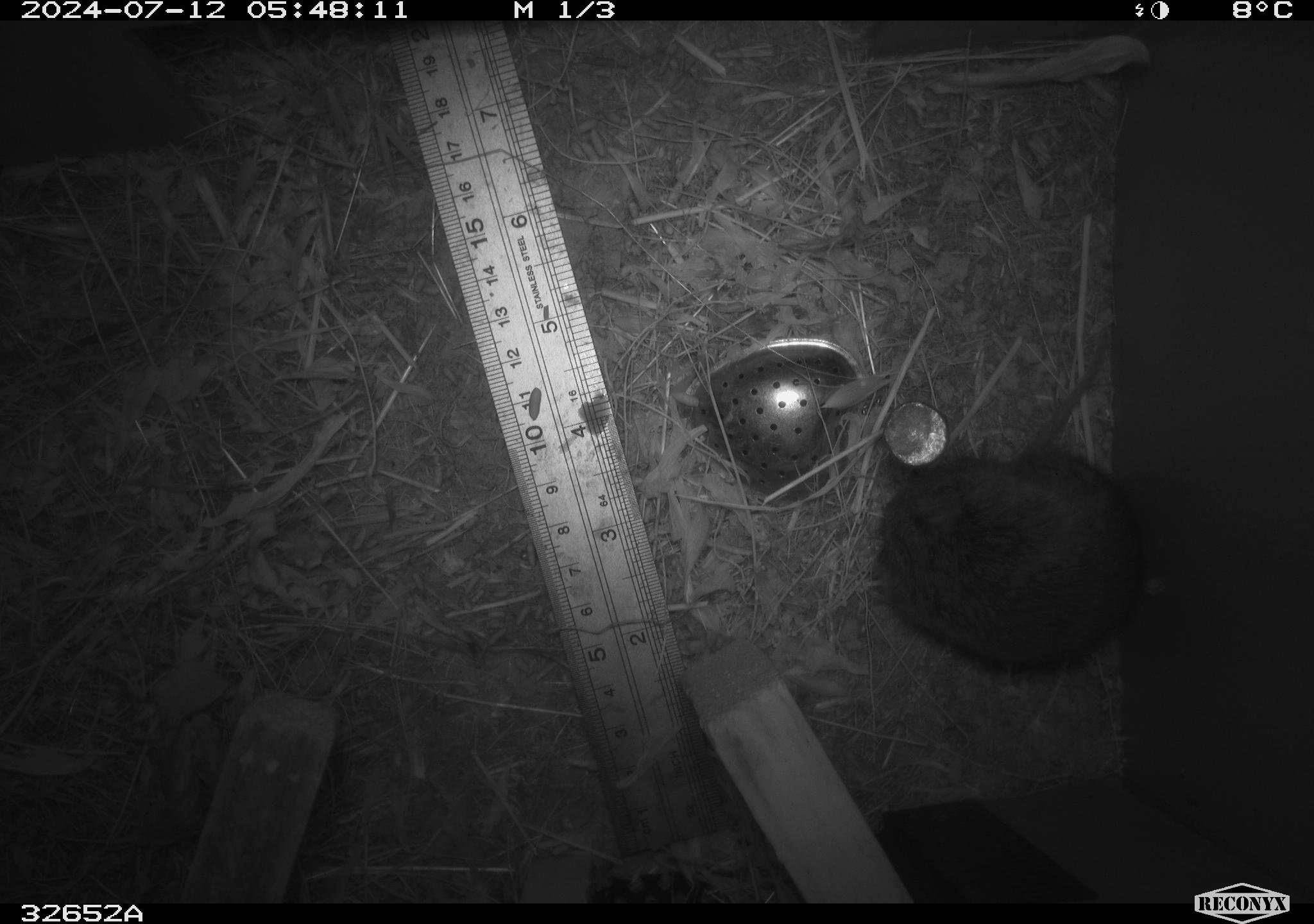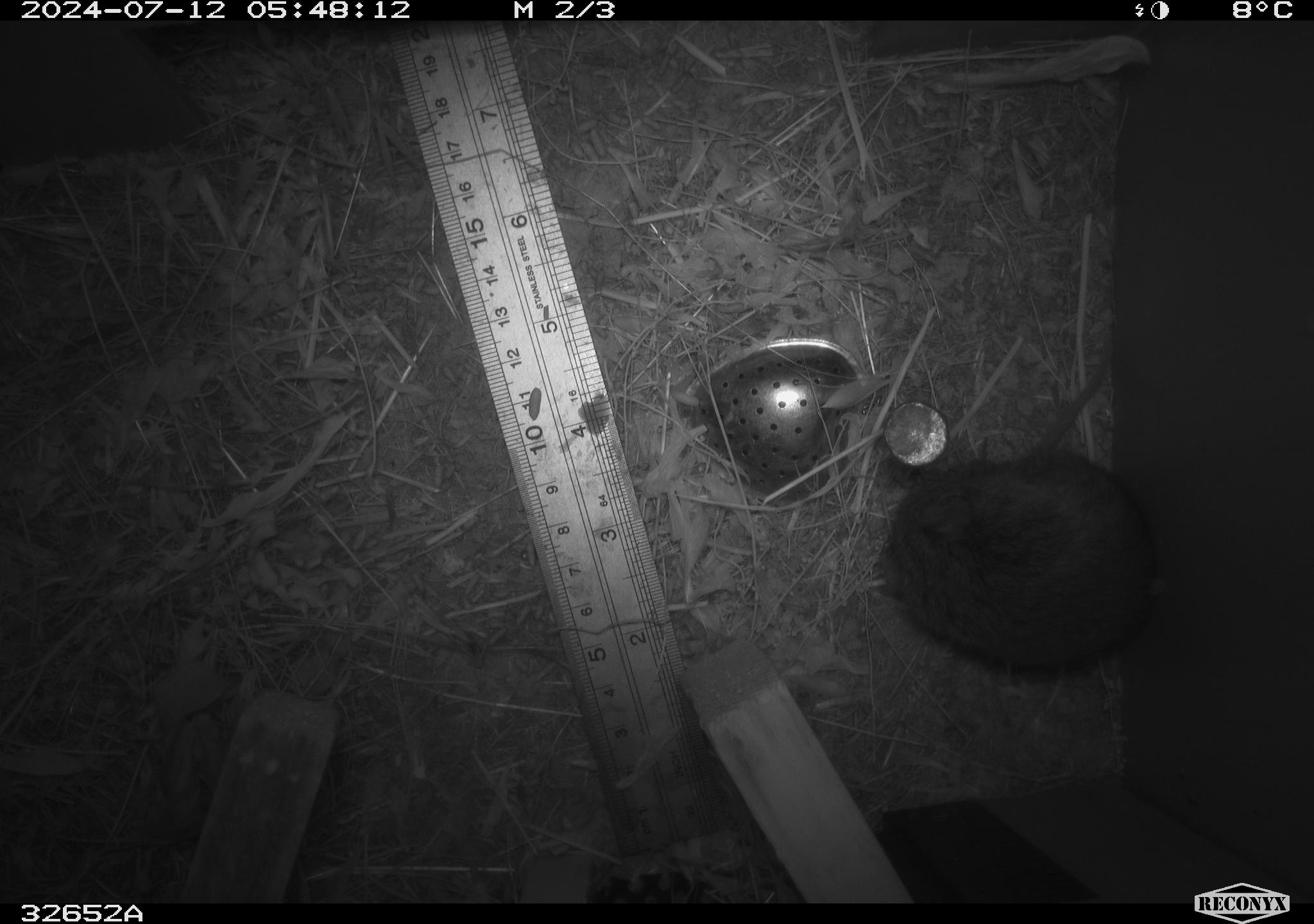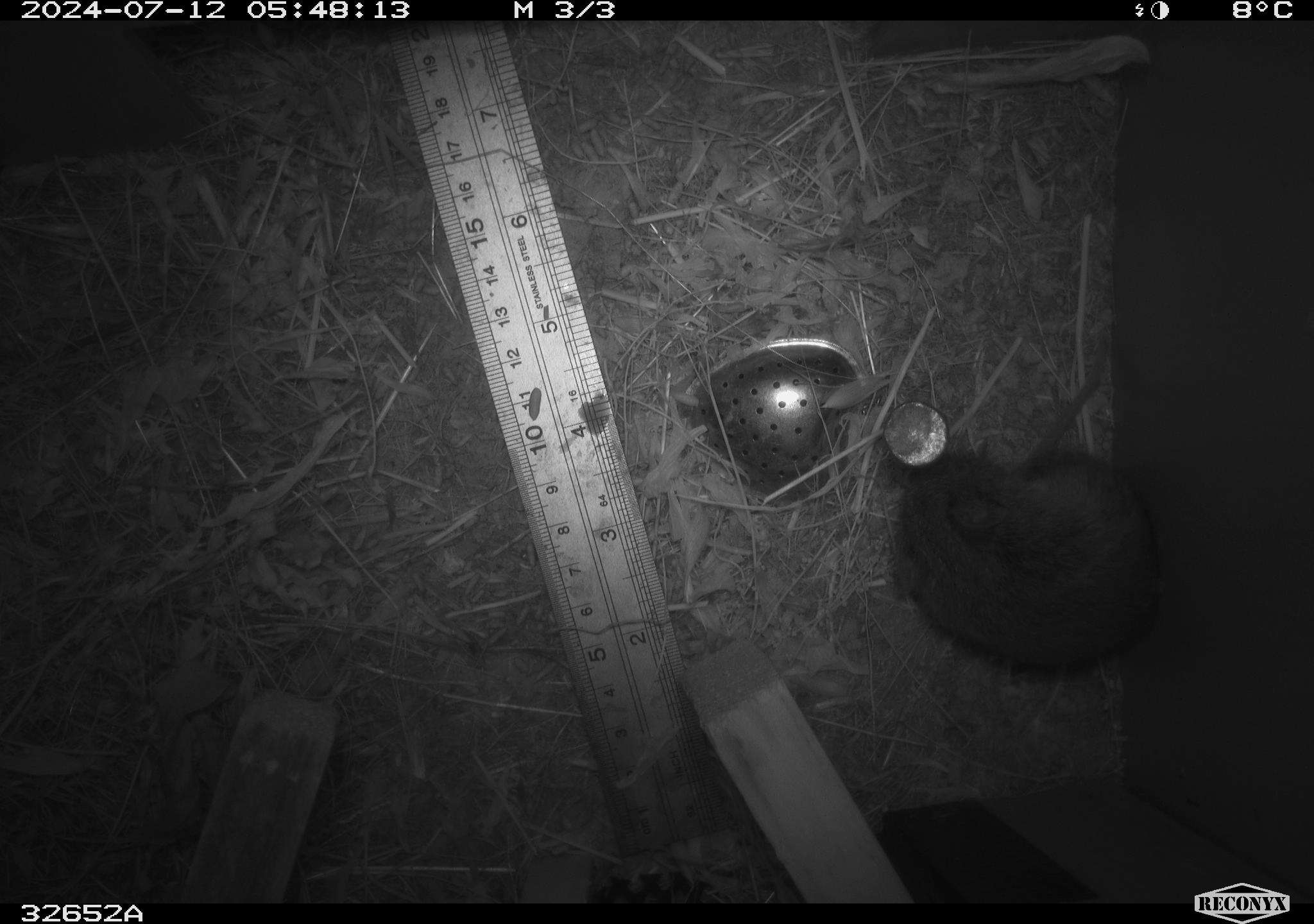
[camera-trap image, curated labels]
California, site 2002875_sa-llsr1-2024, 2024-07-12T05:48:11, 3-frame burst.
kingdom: Animalia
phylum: Chordata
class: Mammalia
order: Rodentia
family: Cricetidae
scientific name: Arvicolinae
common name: voles, lemmings, and muskrats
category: arvicolinae subfamily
Arvicolinae subfamily (voles, lemmings, and muskrats) (Arvicolinae).